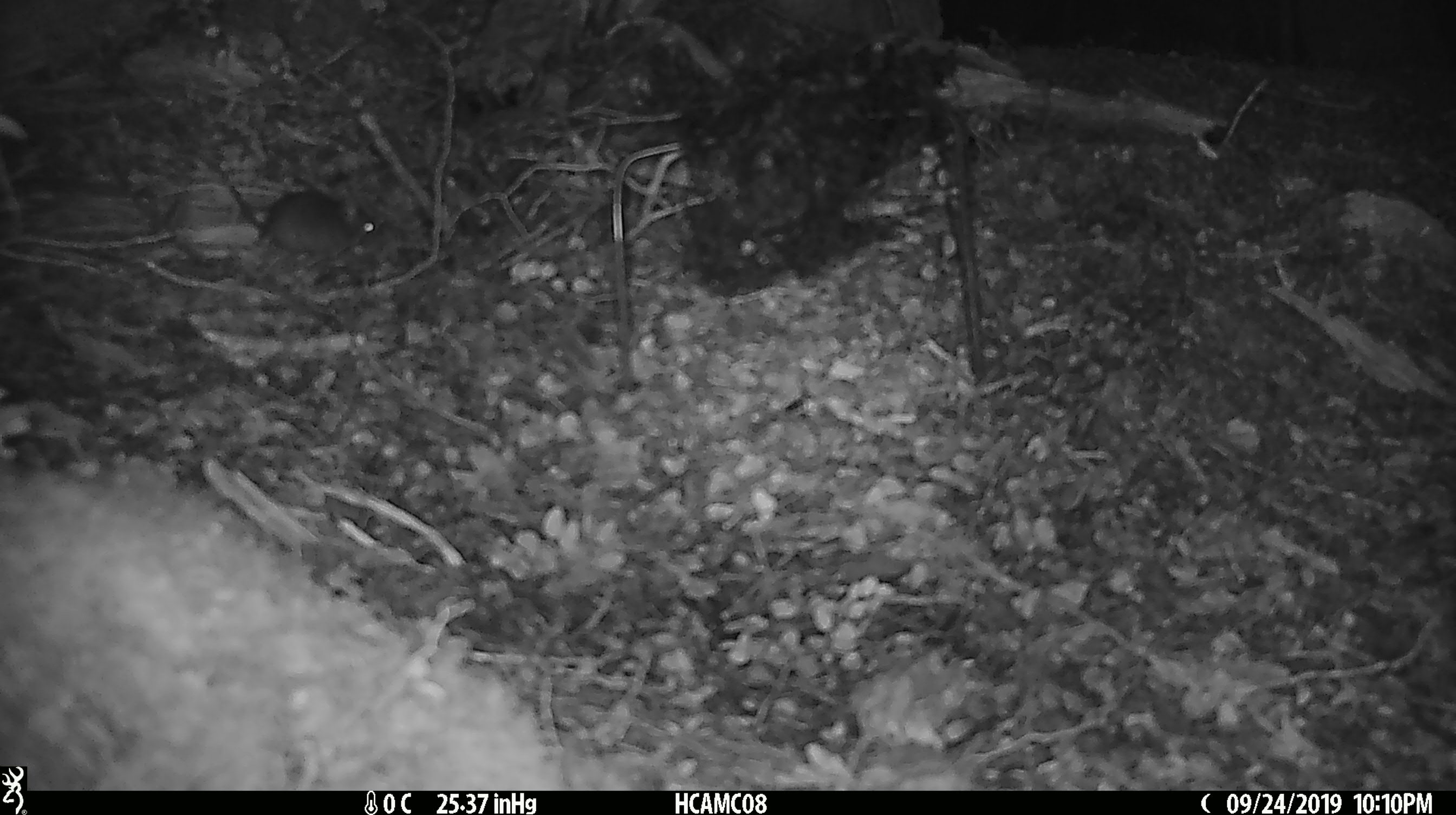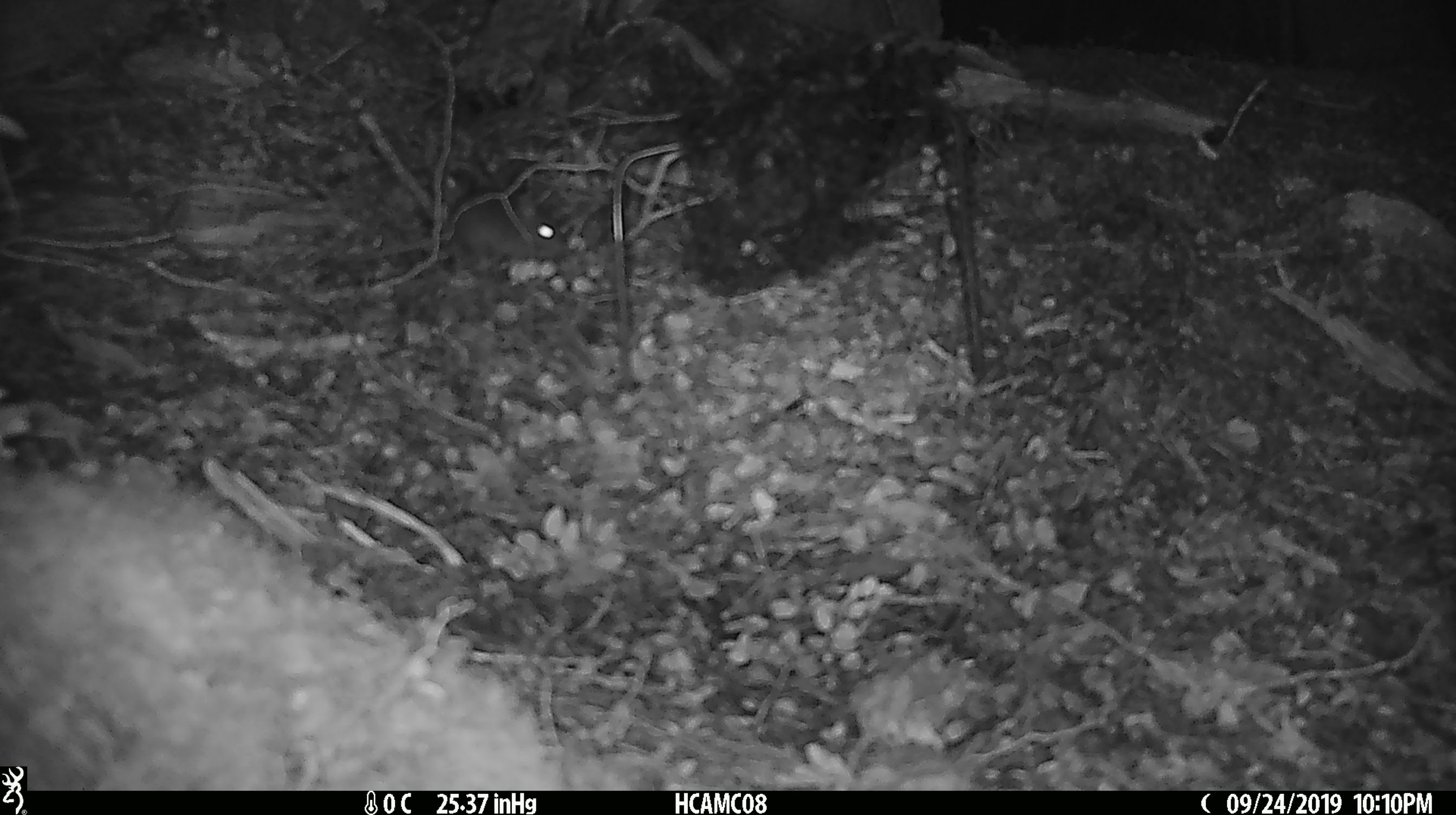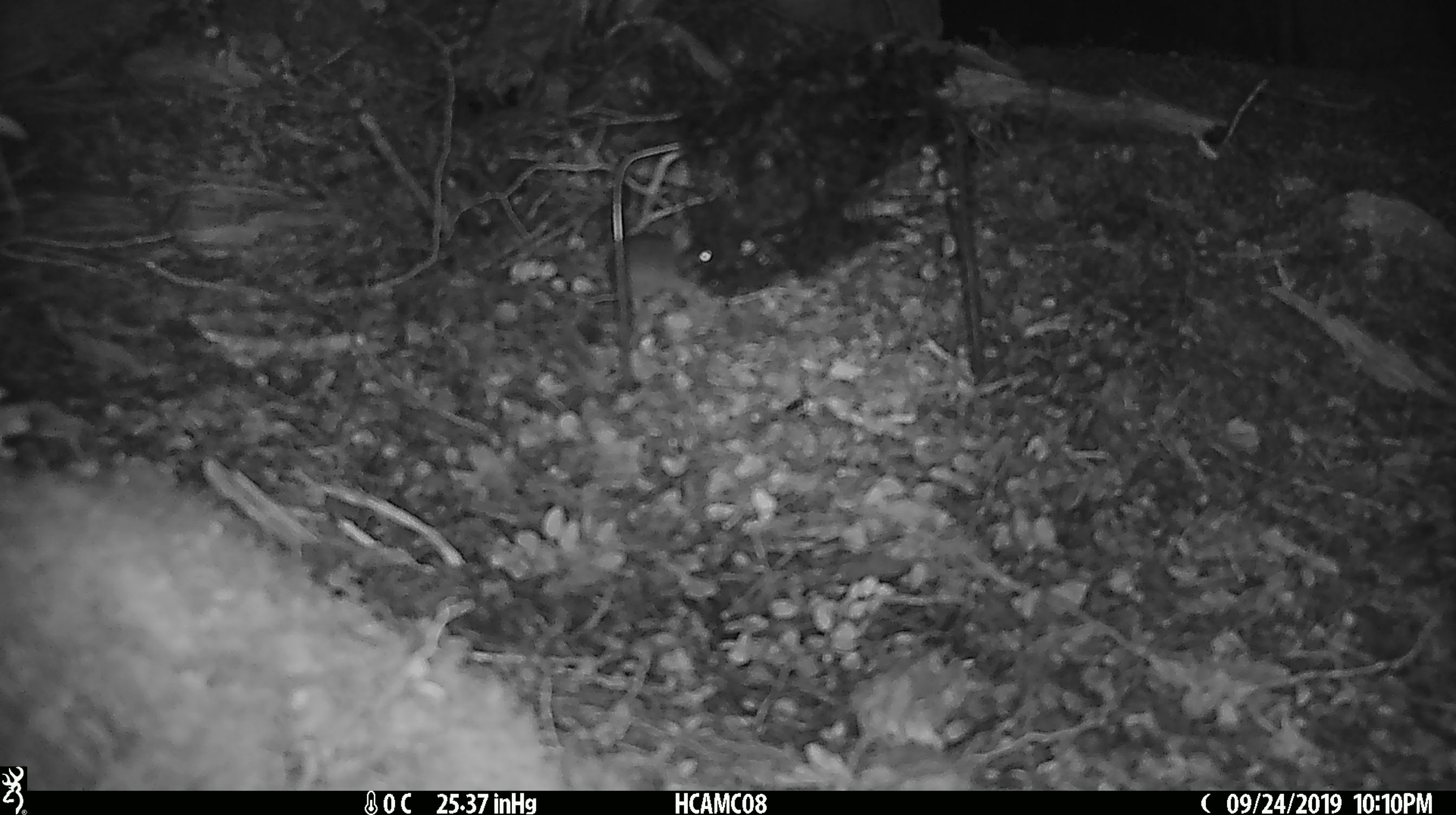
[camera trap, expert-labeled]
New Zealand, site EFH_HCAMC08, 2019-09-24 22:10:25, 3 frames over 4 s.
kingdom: Animalia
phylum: Chordata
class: Mammalia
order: Rodentia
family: Muridae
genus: Mus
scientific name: Mus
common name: mouse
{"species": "mouse (Mus)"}